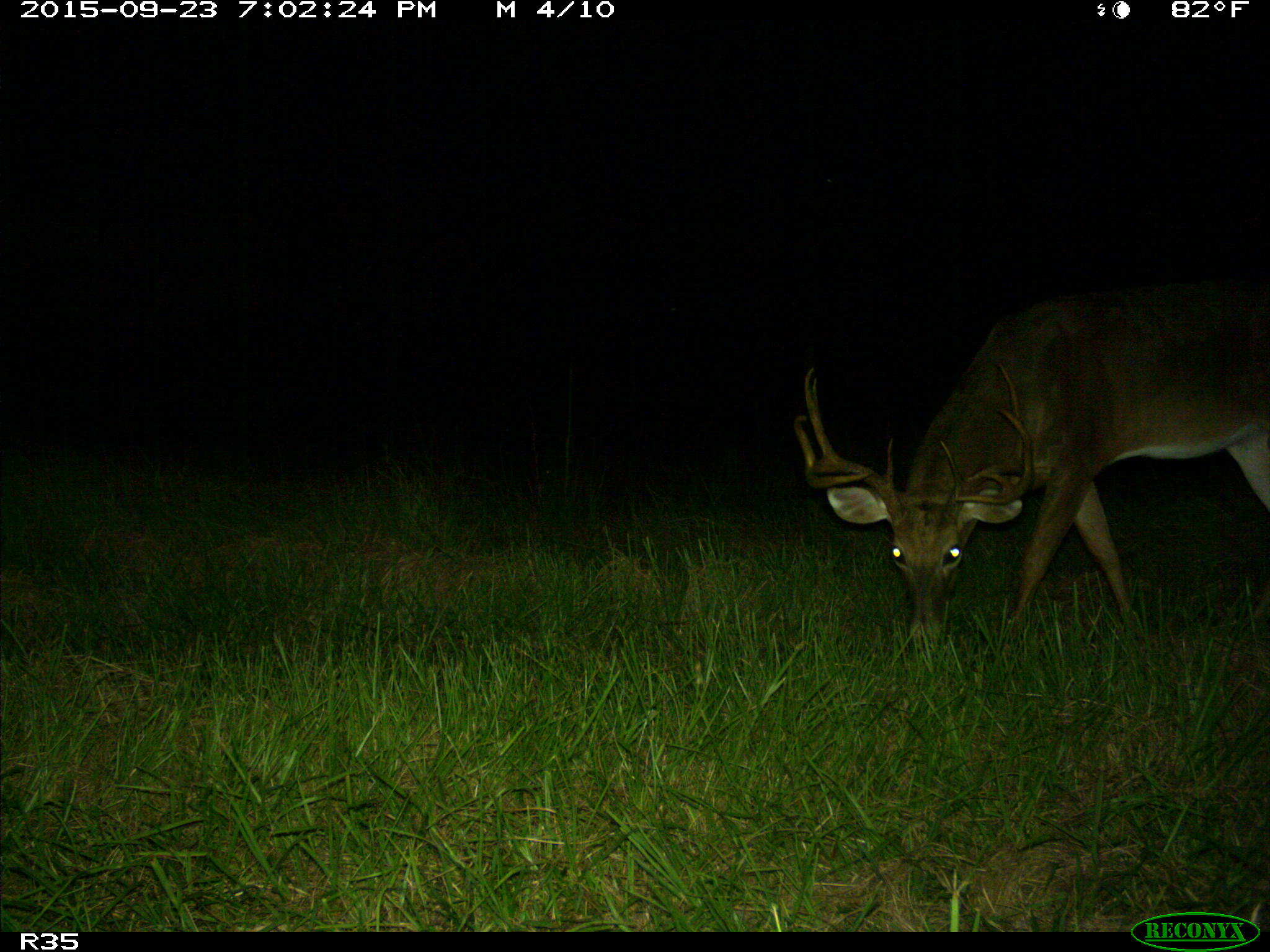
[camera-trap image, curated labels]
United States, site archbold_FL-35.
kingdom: Animalia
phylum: Chordata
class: Mammalia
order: Artiodactyla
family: Cervidae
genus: Odocoileus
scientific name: Odocoileus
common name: deer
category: unidentified deer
Unidentified deer (deer) (Odocoileus).